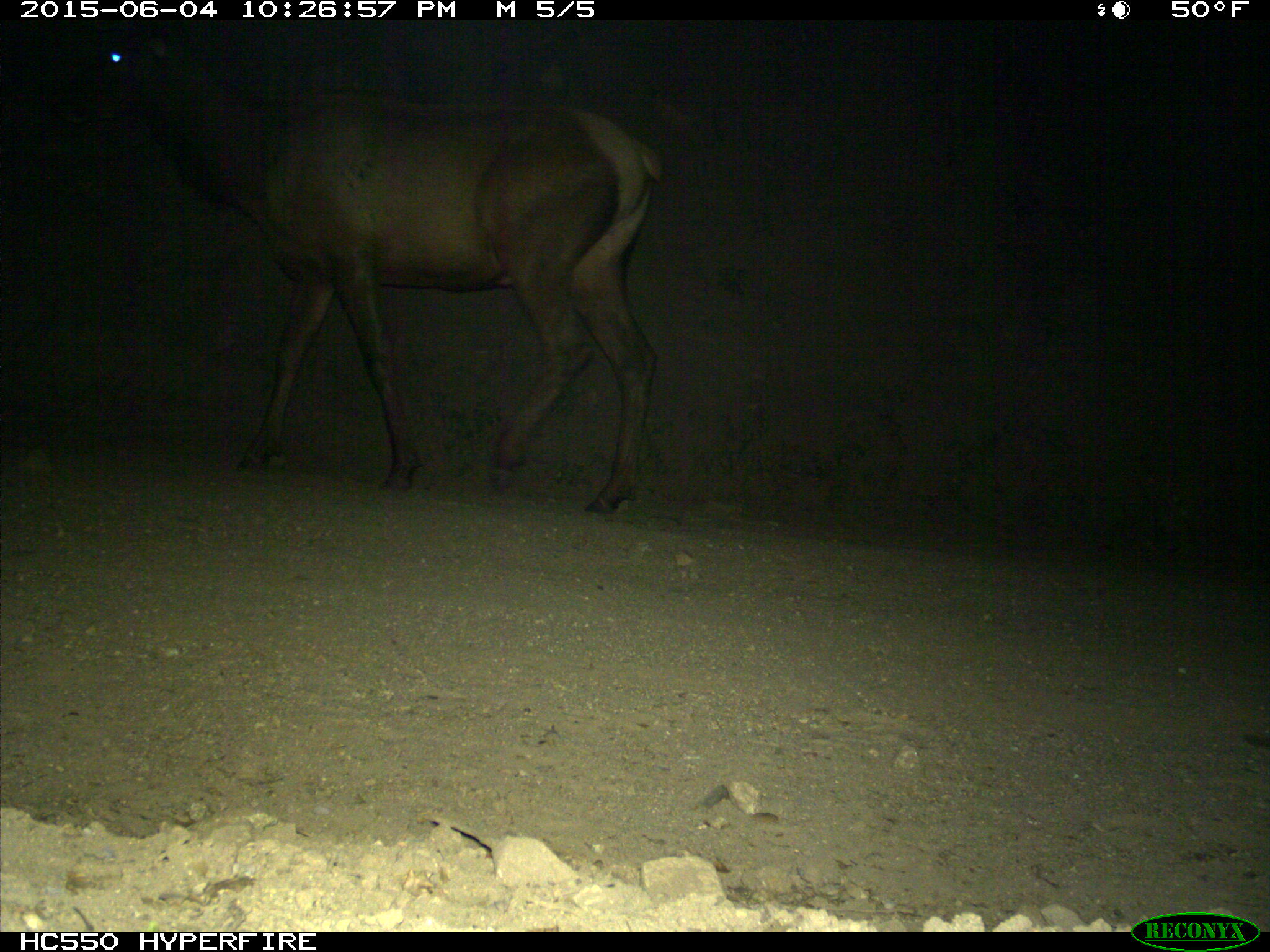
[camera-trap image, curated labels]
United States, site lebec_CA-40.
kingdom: Animalia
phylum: Chordata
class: Mammalia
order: Artiodactyla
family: Cervidae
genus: Cervus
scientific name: Cervus canadensis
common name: elk